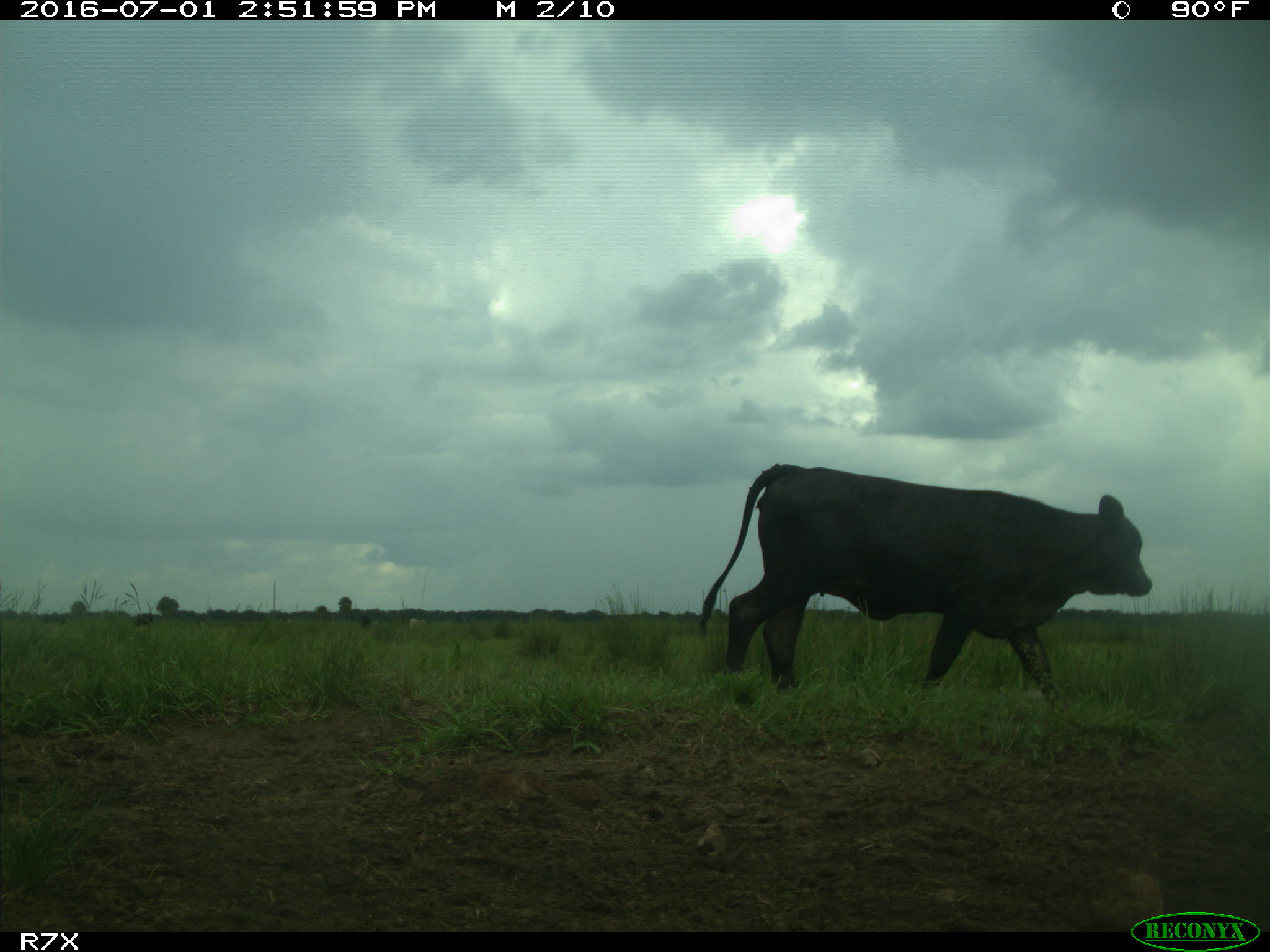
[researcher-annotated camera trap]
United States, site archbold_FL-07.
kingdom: Animalia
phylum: Chordata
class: Mammalia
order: Artiodactyla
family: Bovidae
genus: Bos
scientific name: Bos taurus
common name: domestic cow